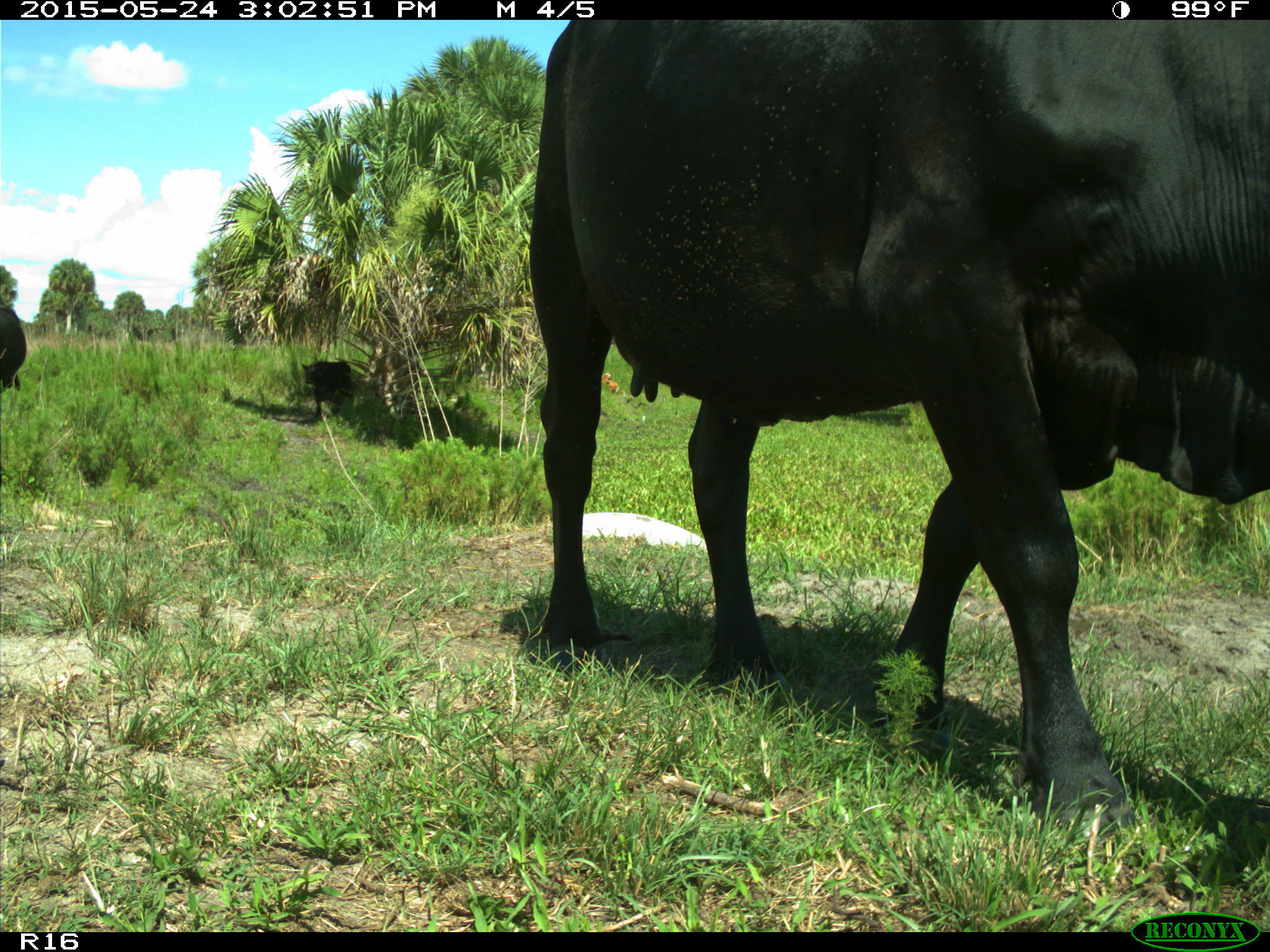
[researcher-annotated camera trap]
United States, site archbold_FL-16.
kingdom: Animalia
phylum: Chordata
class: Mammalia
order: Artiodactyla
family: Bovidae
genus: Bos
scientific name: Bos taurus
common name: domestic cow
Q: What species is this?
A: Bos taurus (domestic cow).